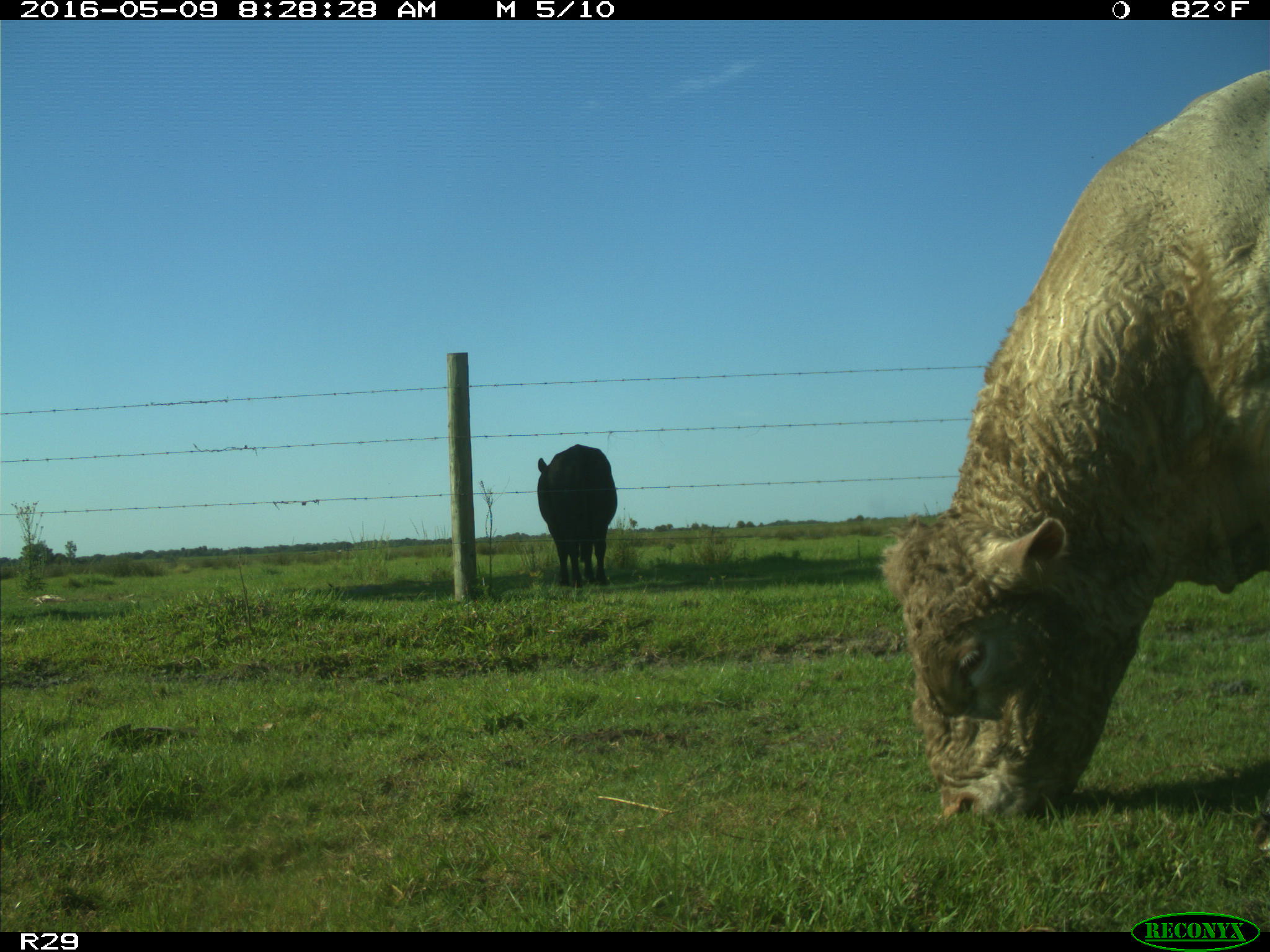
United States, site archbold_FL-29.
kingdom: Animalia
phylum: Chordata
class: Mammalia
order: Artiodactyla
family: Bovidae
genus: Bos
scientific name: Bos taurus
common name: domestic cow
Bos taurus (domestic cow).